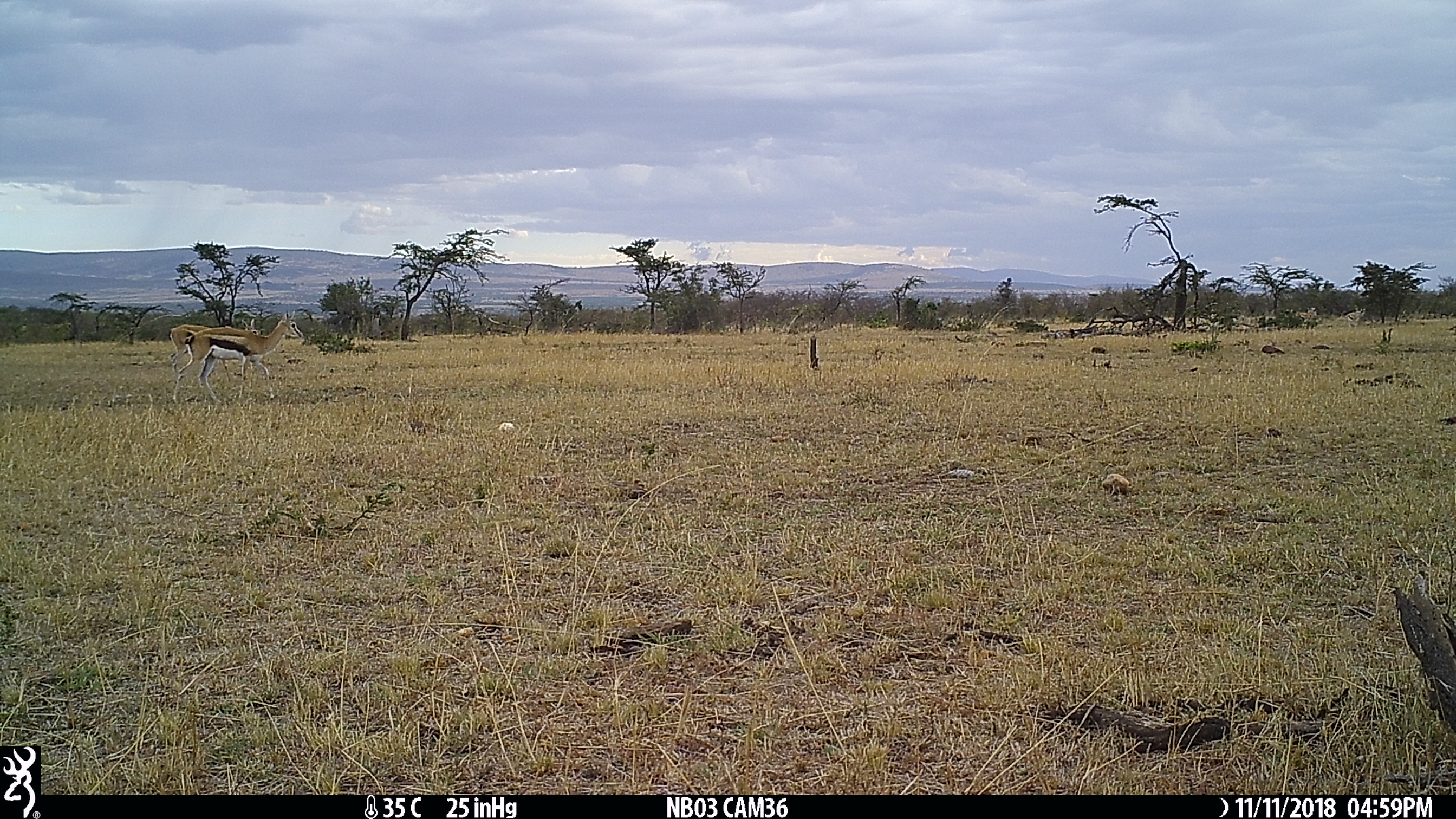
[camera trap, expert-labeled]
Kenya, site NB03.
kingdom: Animalia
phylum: Chordata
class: Mammalia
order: Artiodactyla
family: Bovidae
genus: Eudorcas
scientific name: Eudorcas thomsonii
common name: thomon's gazelle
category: gazelle thomsons